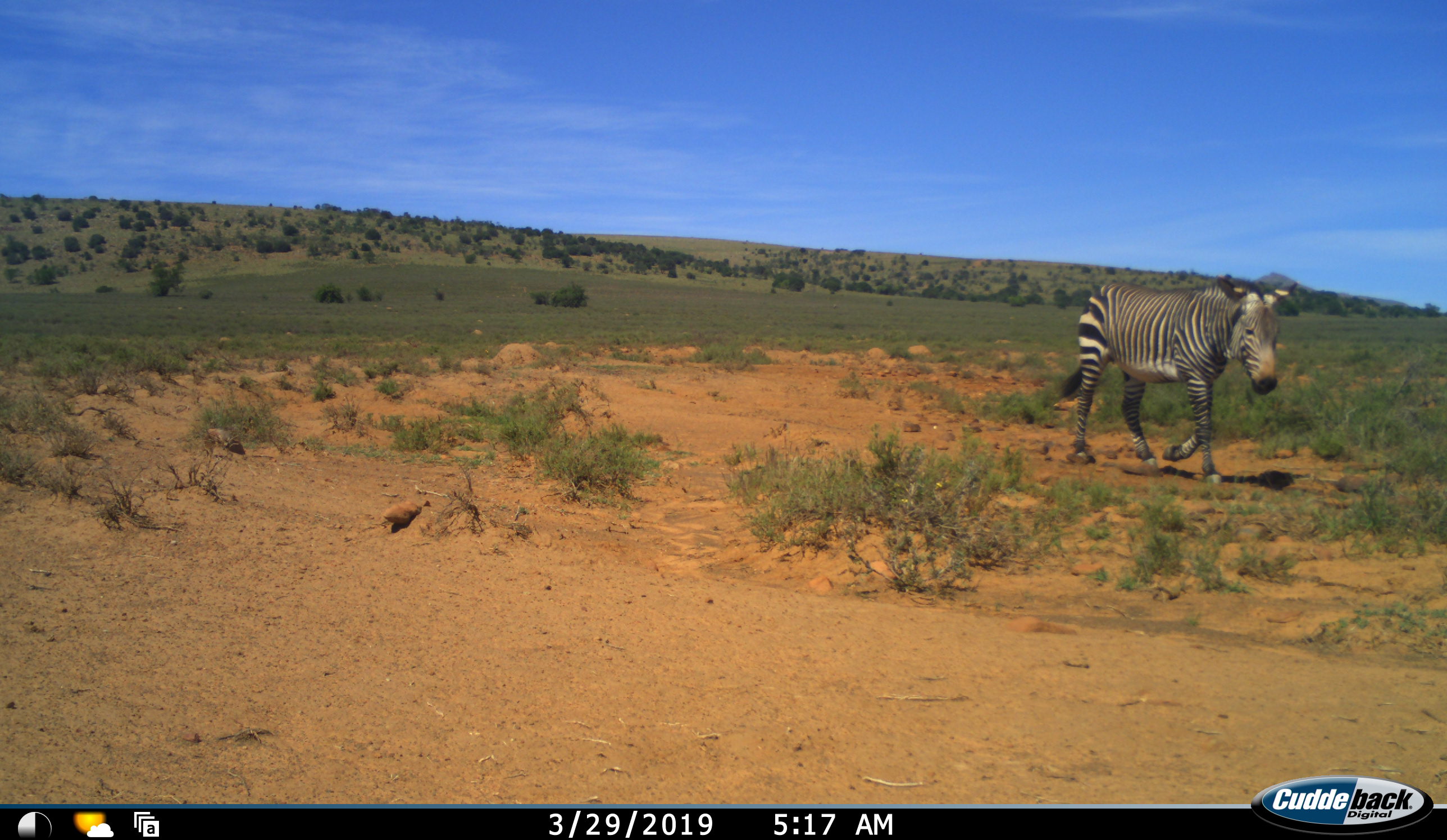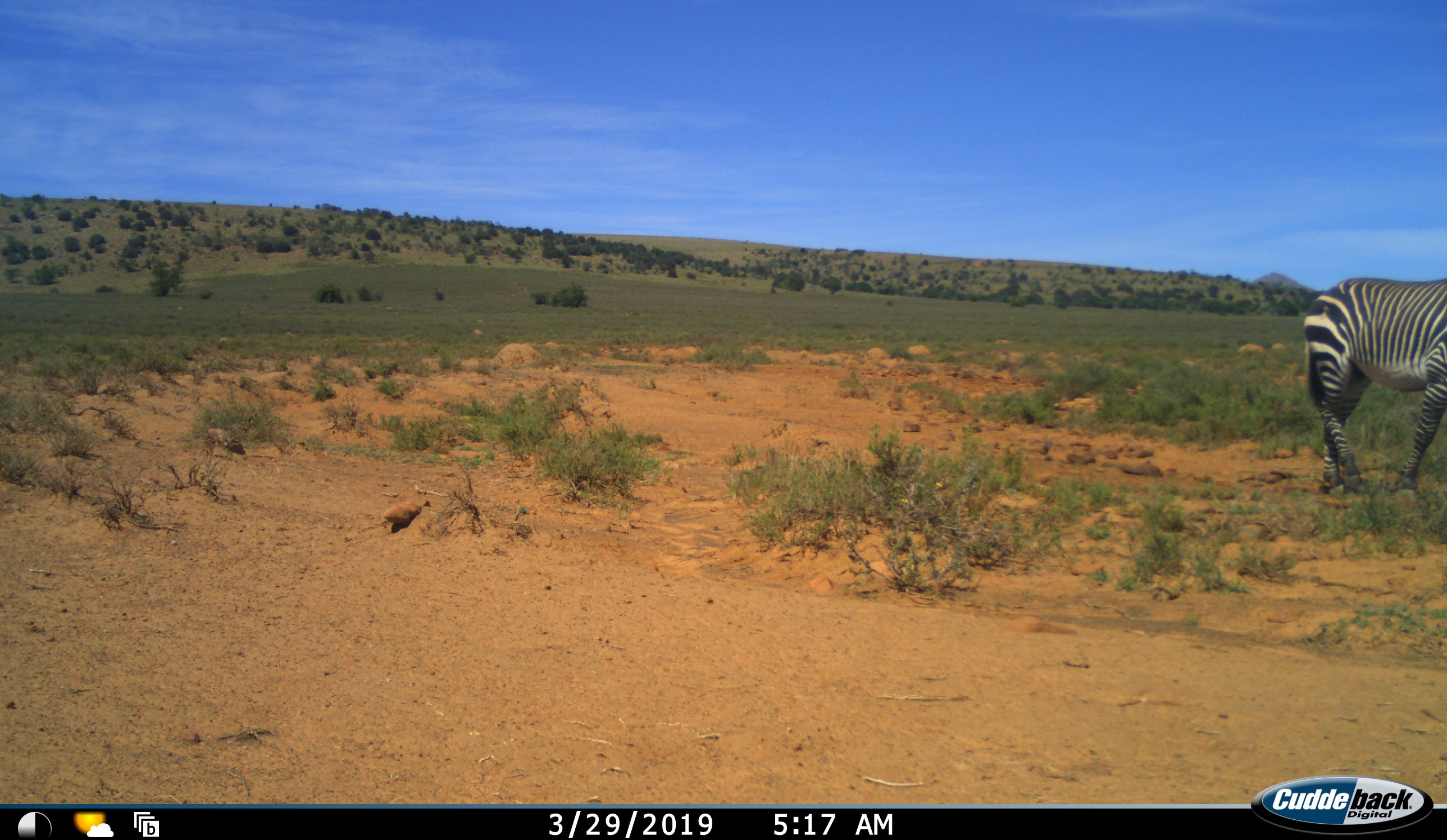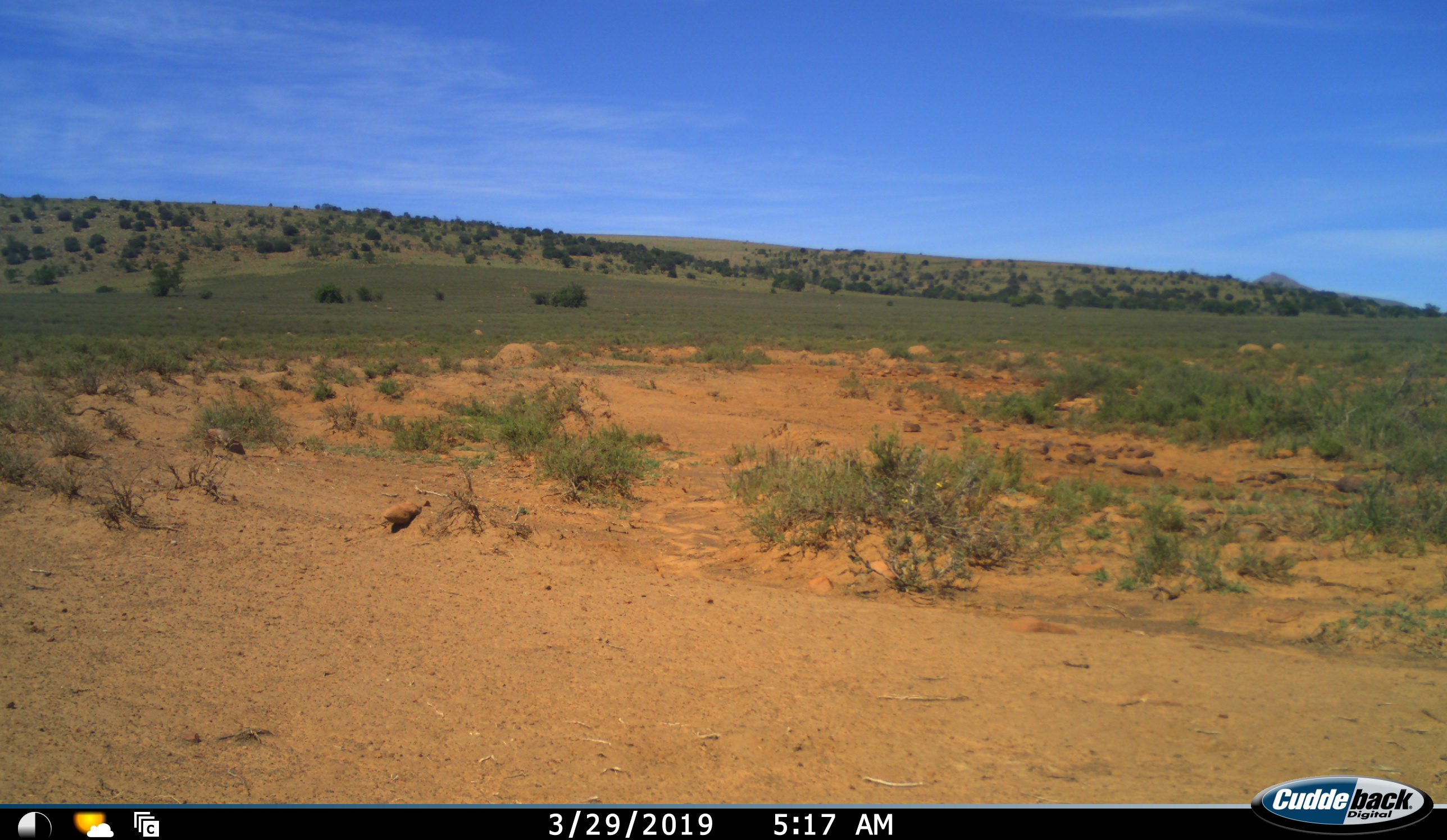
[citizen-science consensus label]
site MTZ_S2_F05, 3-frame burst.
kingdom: Animalia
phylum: Chordata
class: Mammalia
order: Perissodactyla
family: Equidae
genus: Equus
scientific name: Equus zebra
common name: mountain zebra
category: zebramountain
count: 1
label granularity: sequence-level